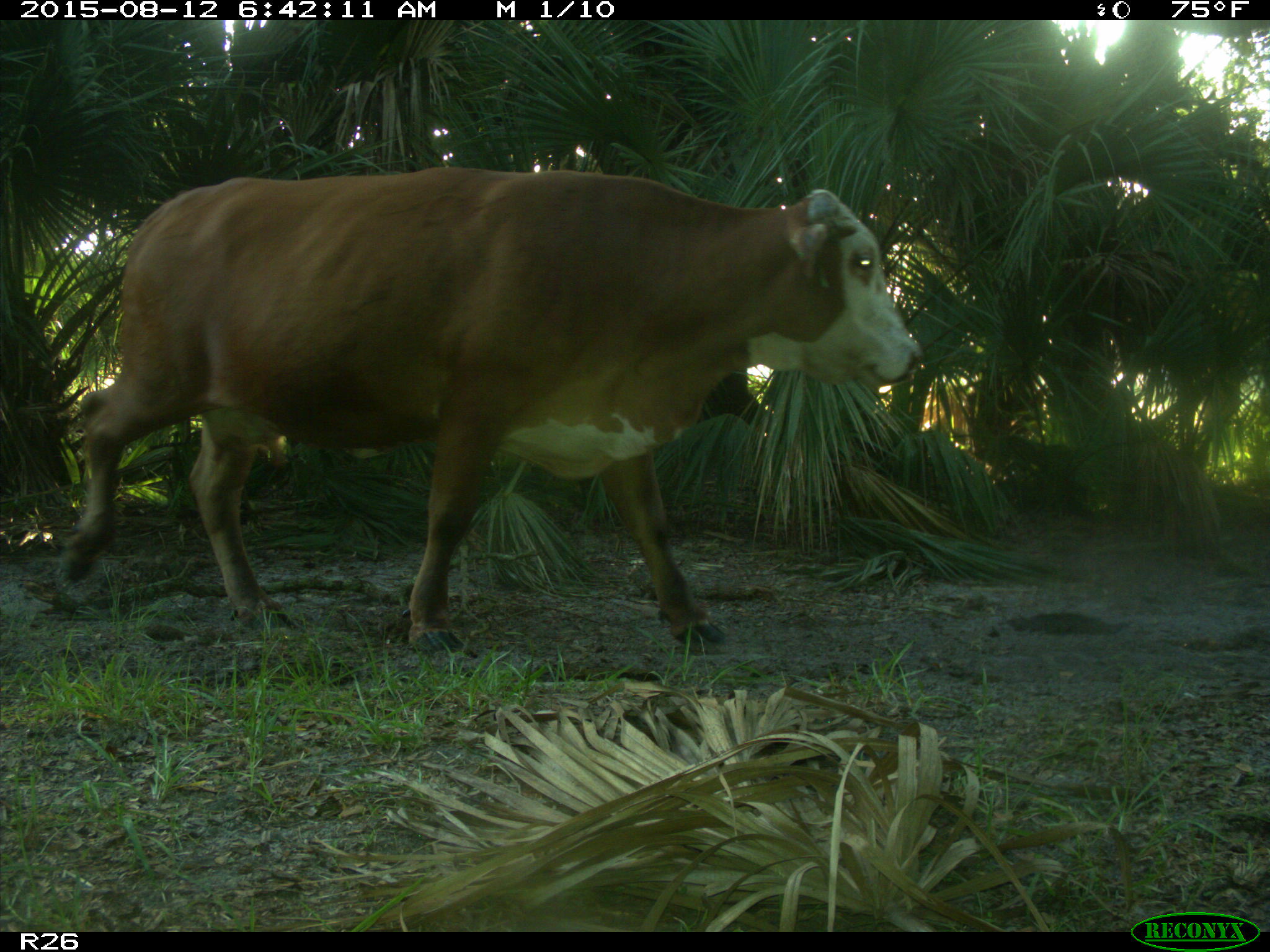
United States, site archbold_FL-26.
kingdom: Animalia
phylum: Chordata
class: Mammalia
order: Artiodactyla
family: Bovidae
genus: Bos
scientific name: Bos taurus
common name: domestic cow